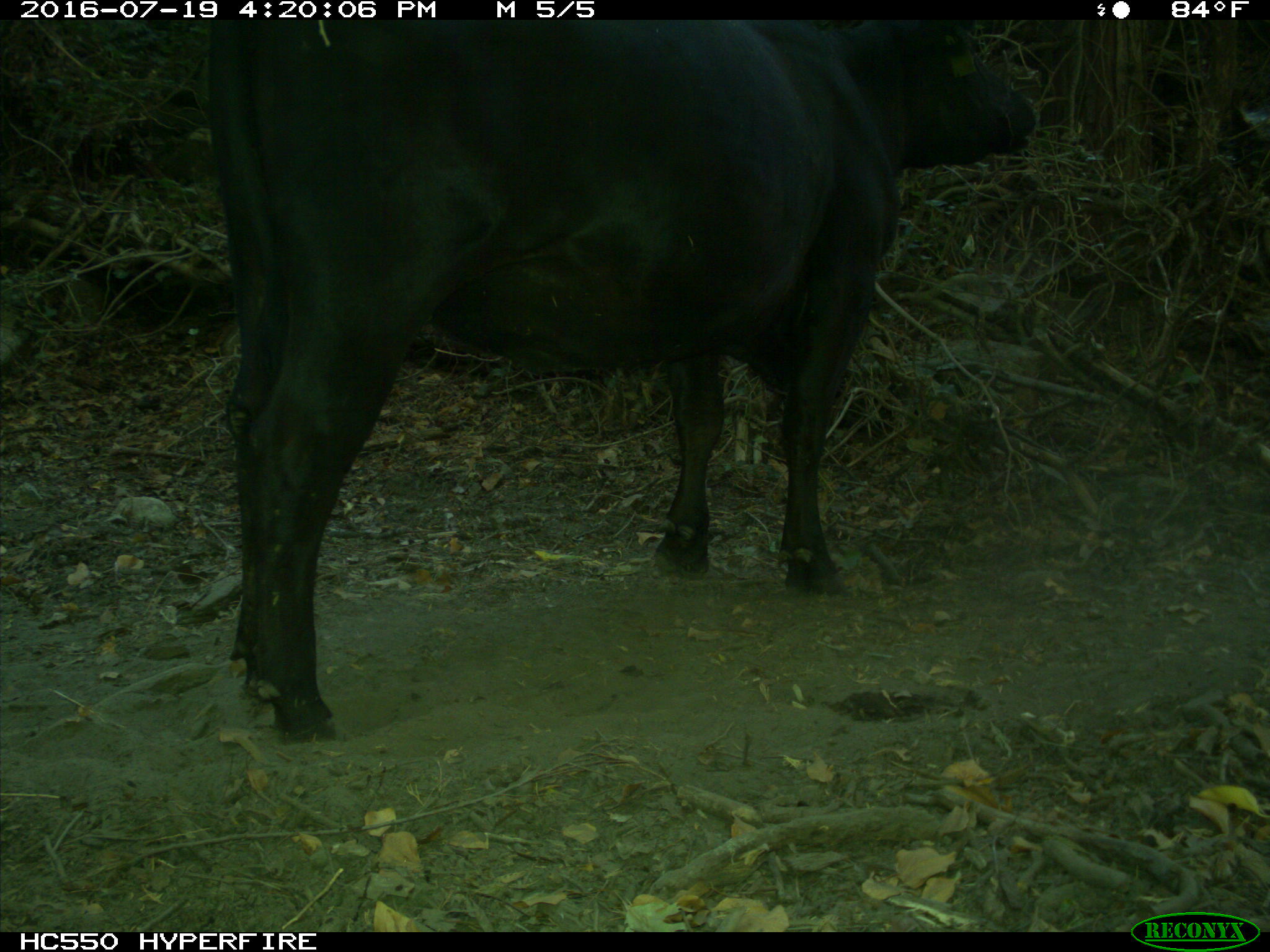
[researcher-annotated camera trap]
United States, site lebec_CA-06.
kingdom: Animalia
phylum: Chordata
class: Mammalia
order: Artiodactyla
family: Bovidae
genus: Bos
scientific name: Bos taurus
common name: domestic cow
Bos taurus (domestic cow).